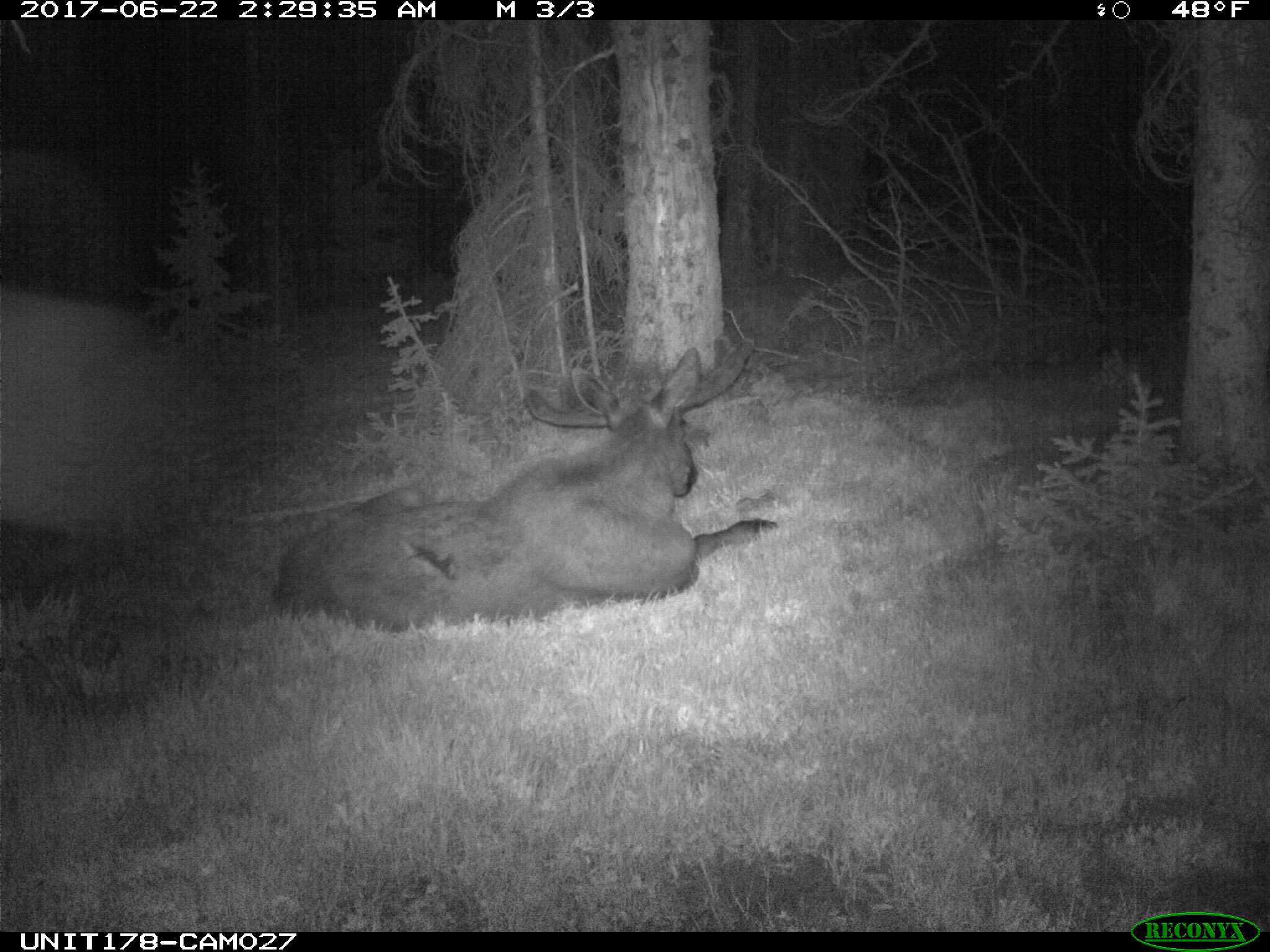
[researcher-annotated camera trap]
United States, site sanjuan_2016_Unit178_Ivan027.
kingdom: Animalia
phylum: Chordata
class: Mammalia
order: Artiodactyla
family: Cervidae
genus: Alces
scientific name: Alces alces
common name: moose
Alces alces (moose).